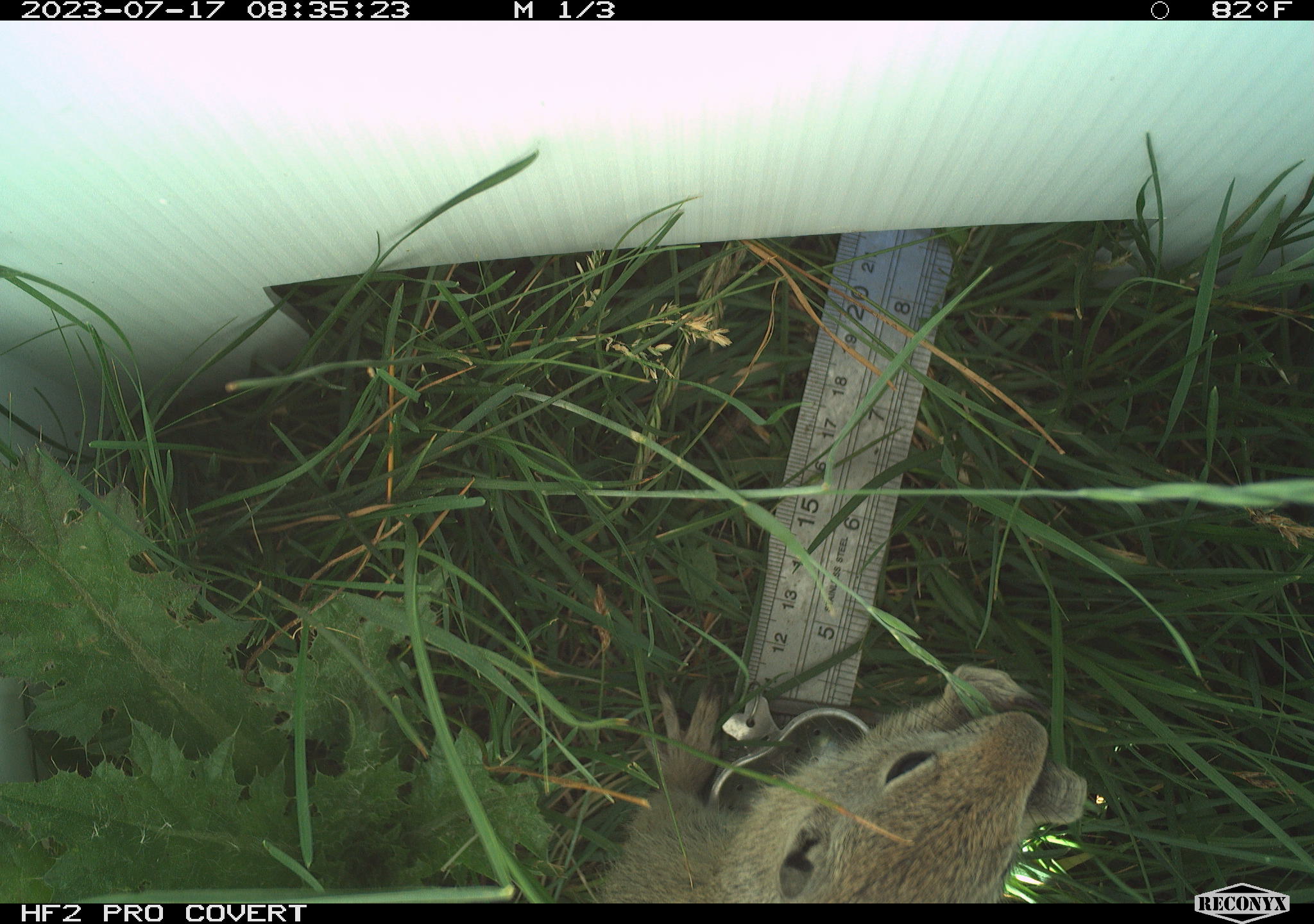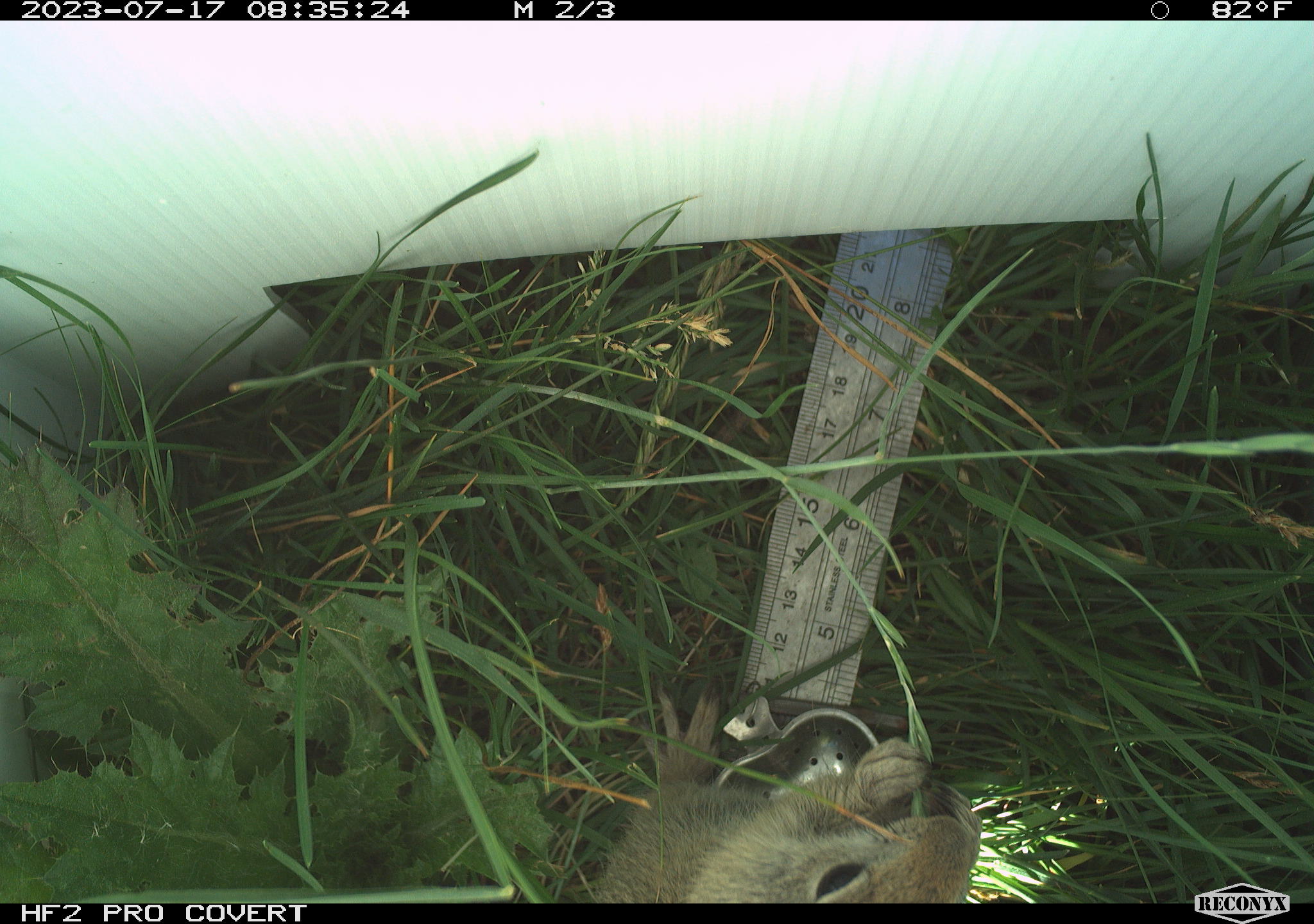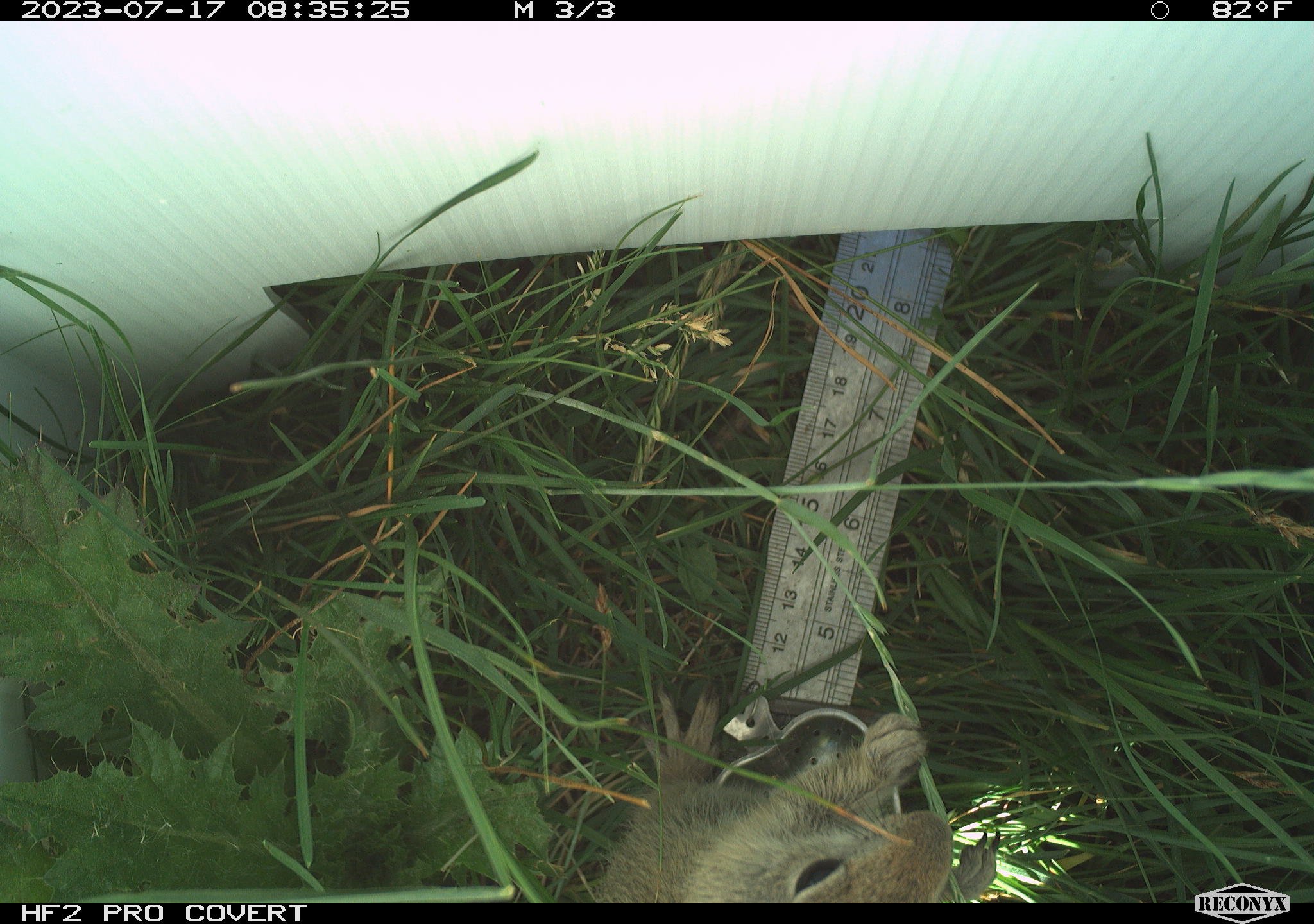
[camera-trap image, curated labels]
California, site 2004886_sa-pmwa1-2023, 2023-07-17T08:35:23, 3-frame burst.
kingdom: Animalia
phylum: Chordata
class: Mammalia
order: Rodentia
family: Sciuridae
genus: Urocitellus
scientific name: Urocitellus beldingi beldingi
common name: belding's ground squirrel